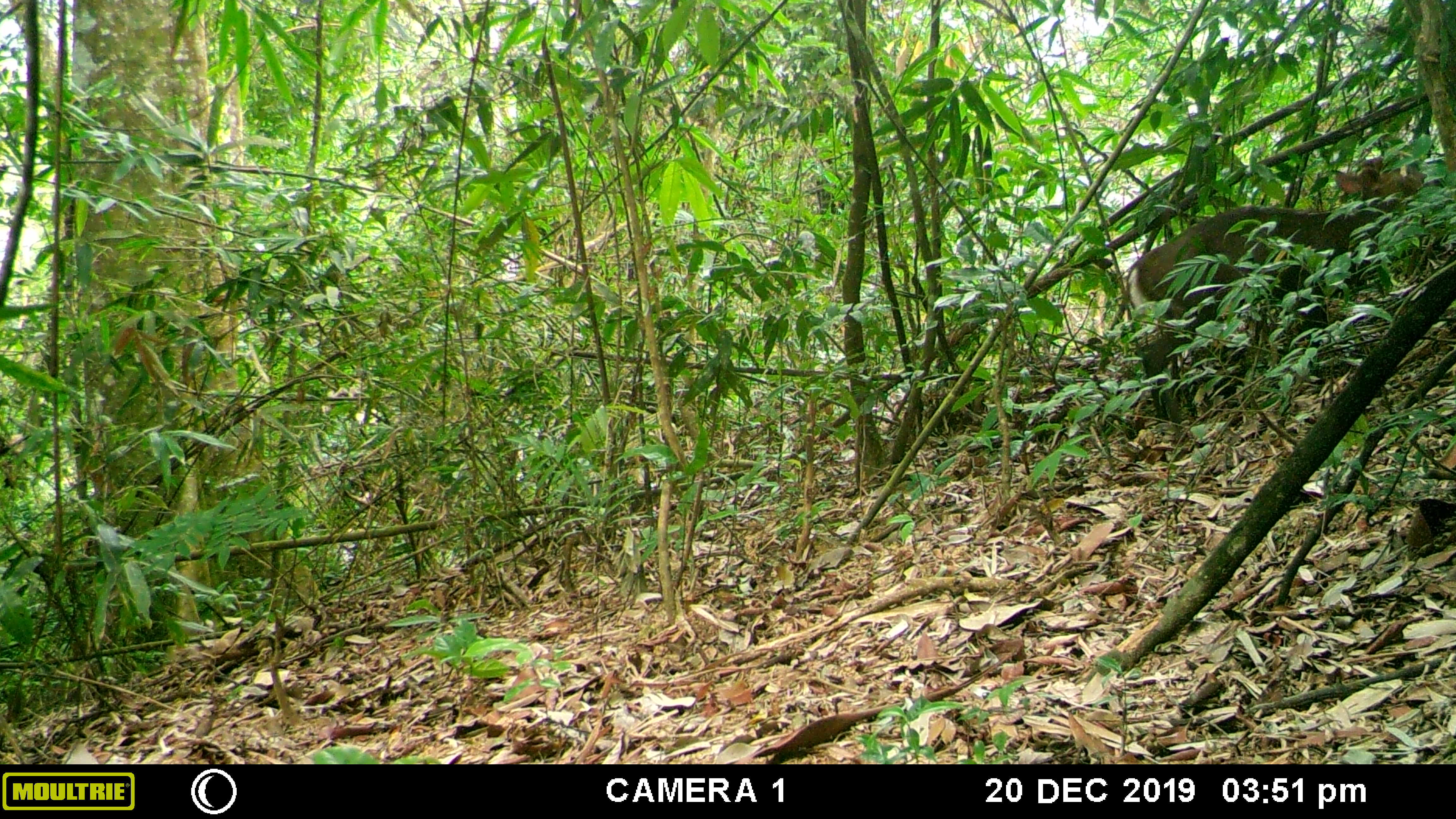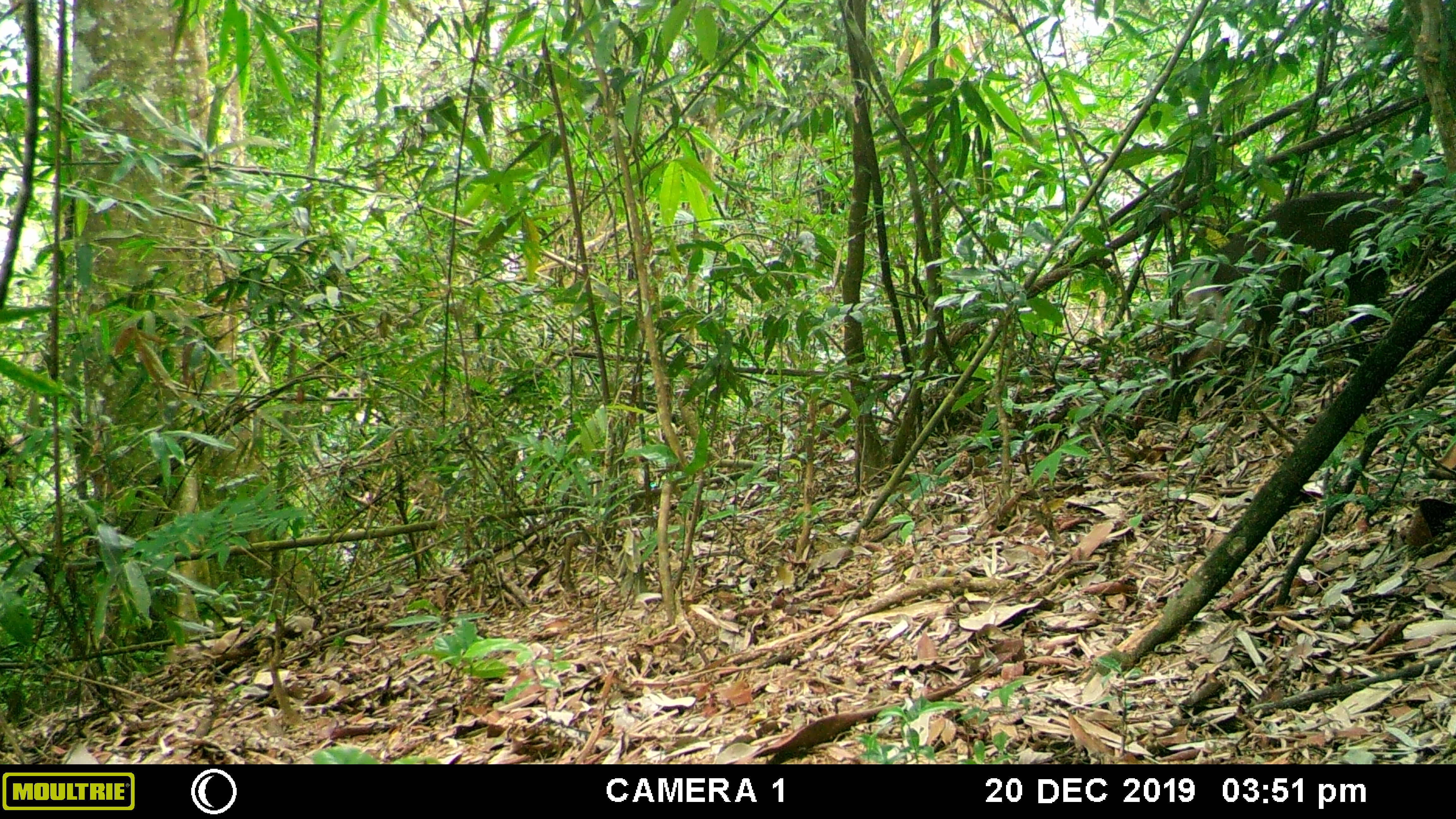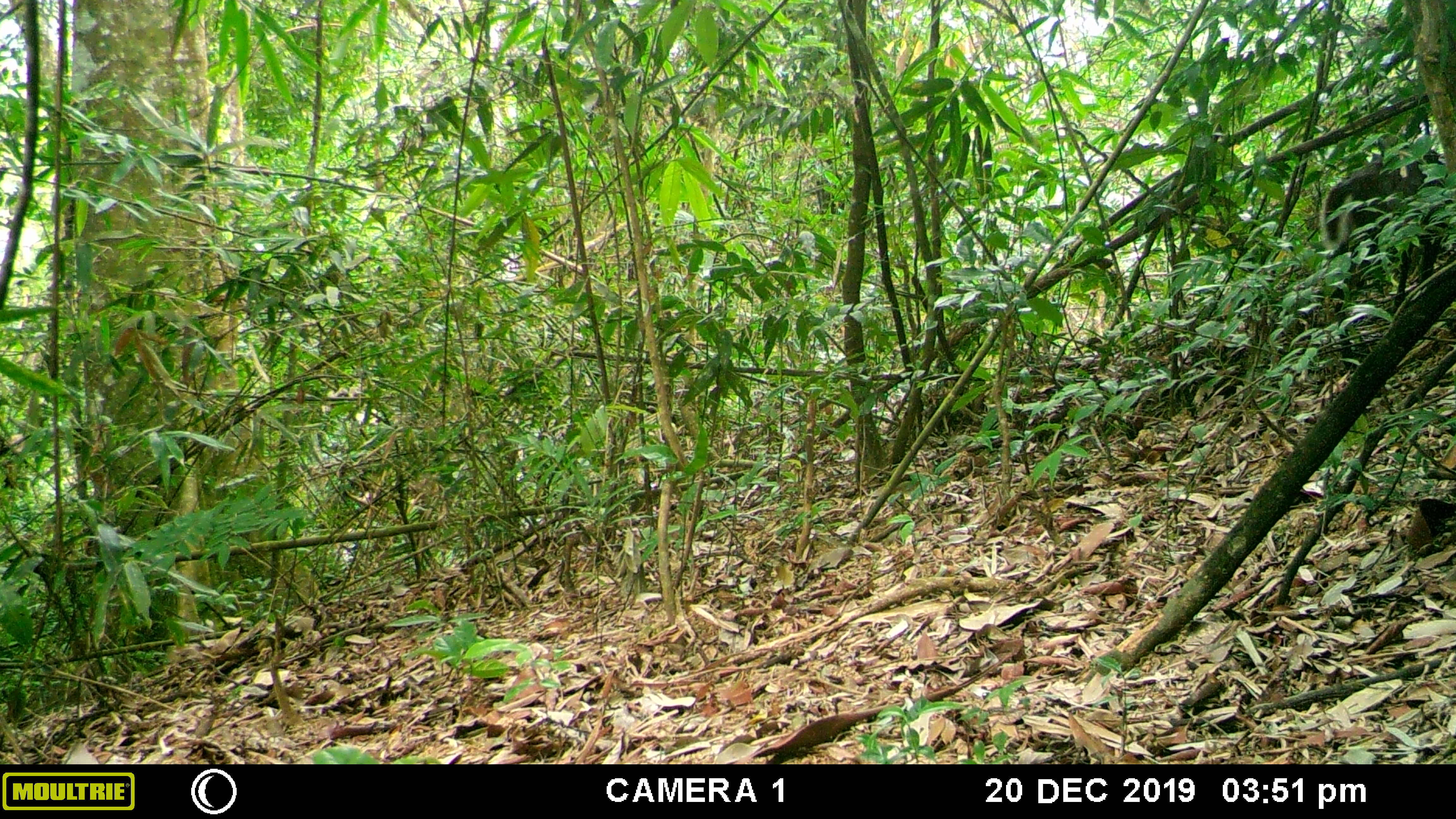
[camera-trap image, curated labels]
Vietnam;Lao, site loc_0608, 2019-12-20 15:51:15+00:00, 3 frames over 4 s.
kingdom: Animalia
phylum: Chordata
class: Mammalia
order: Artiodactyla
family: Cervidae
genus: Muntiacus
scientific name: Muntiacus rooseveltorum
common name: roosevelt's muntjac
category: roosevelts muntjac group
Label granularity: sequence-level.